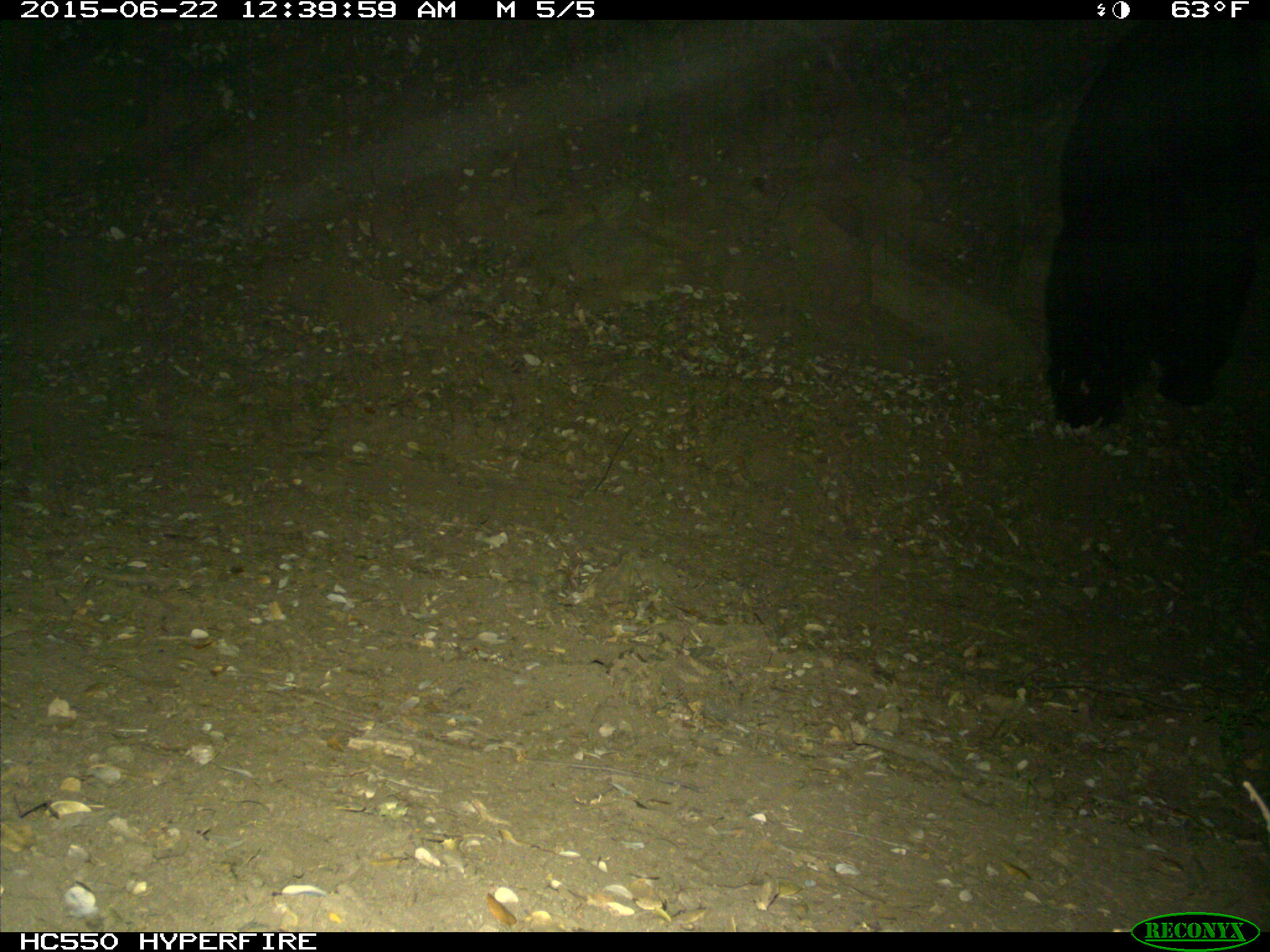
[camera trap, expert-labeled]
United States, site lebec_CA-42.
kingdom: Animalia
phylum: Chordata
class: Mammalia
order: Carnivora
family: Ursidae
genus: Ursus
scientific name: Ursus americanus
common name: american black bear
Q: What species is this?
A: Ursus americanus (american black bear).